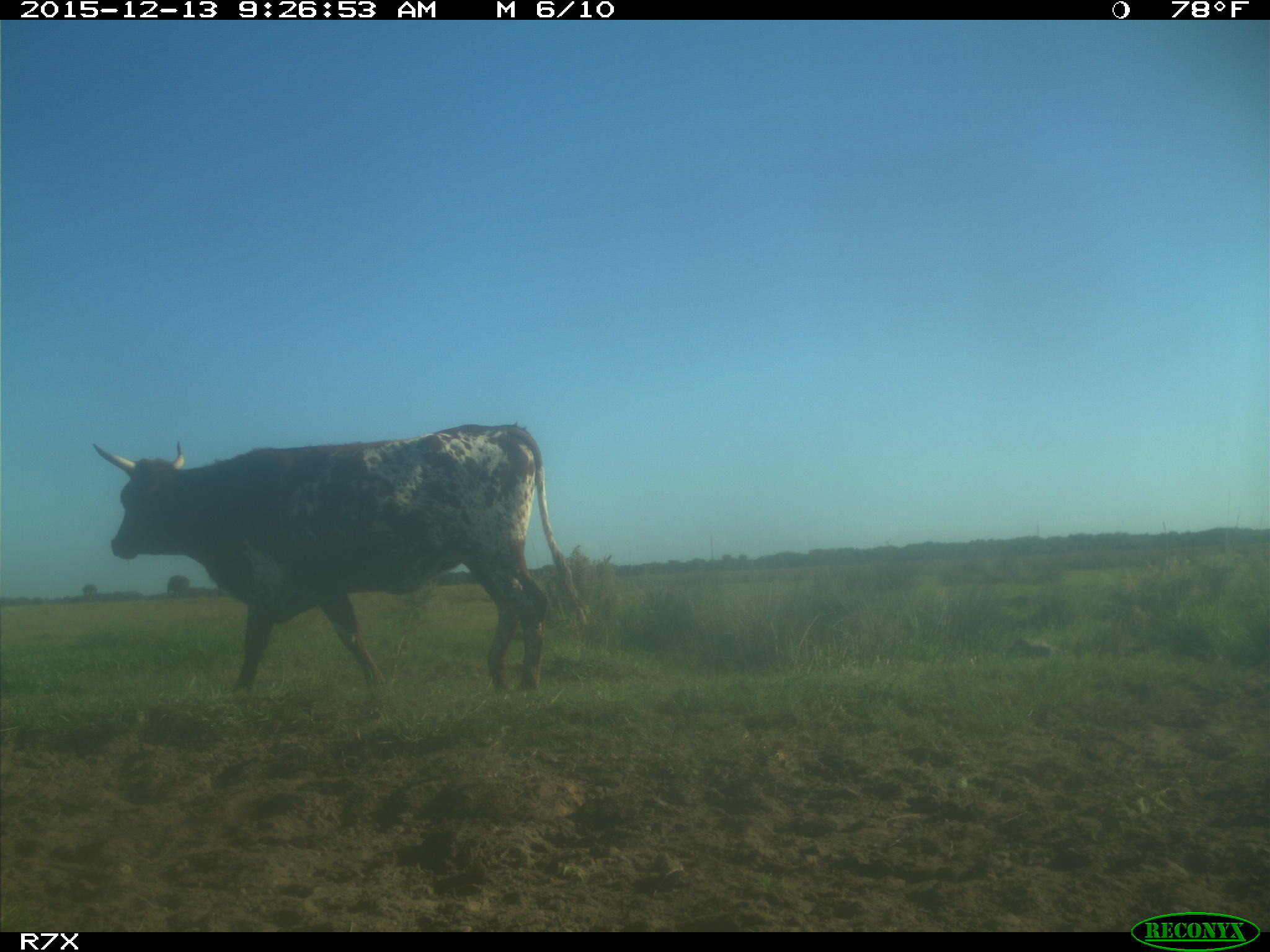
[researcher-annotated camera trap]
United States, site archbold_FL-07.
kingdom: Animalia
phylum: Chordata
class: Mammalia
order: Artiodactyla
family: Bovidae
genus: Bos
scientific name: Bos taurus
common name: domestic cow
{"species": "Bos taurus (domestic cow)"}